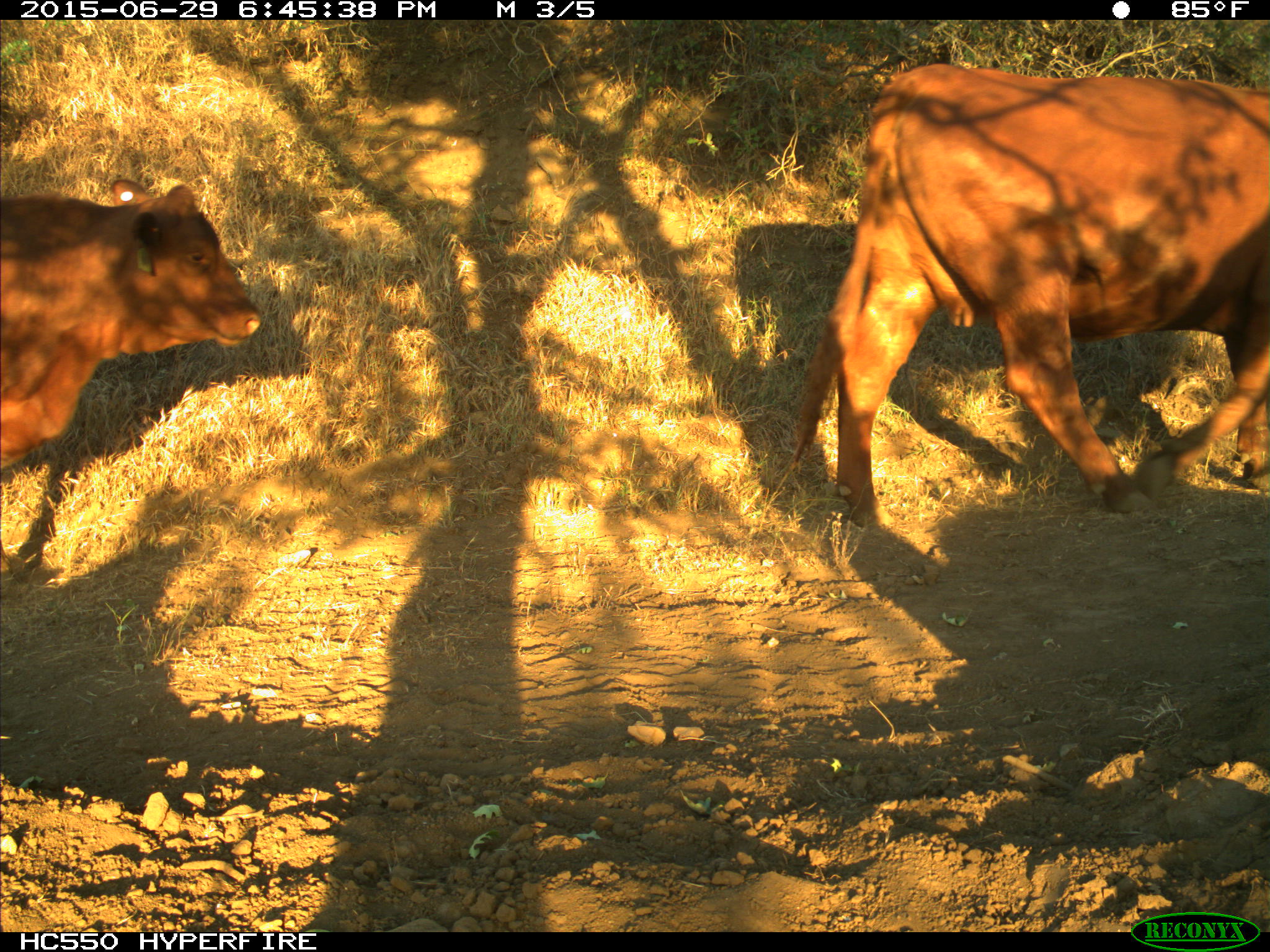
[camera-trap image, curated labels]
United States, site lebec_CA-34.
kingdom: Animalia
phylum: Chordata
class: Mammalia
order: Artiodactyla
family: Bovidae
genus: Bos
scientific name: Bos taurus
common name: domestic cow